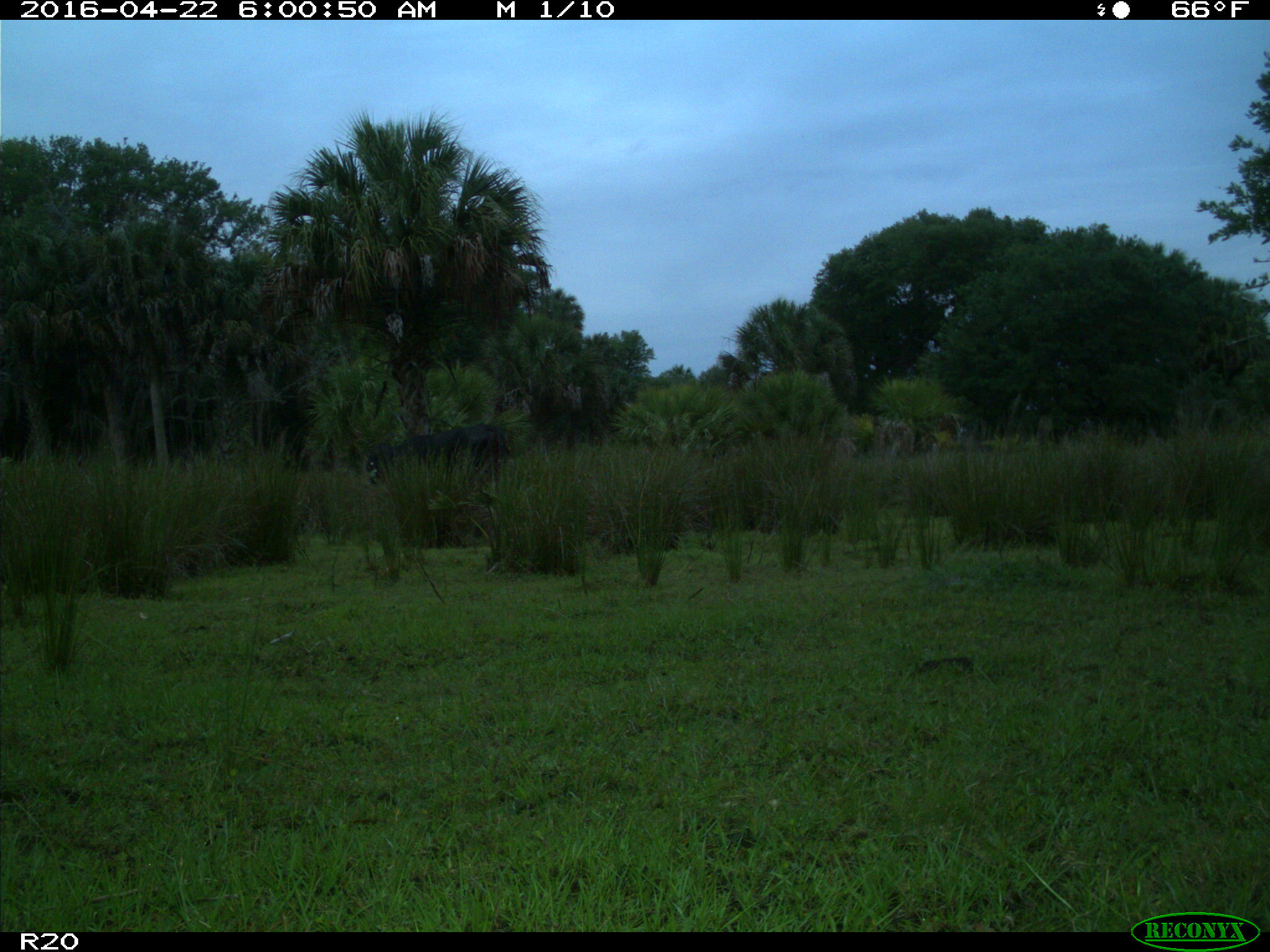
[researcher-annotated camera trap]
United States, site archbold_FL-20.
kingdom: Animalia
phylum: Chordata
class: Mammalia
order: Artiodactyla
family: Bovidae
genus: Bos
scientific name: Bos taurus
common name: domestic cow